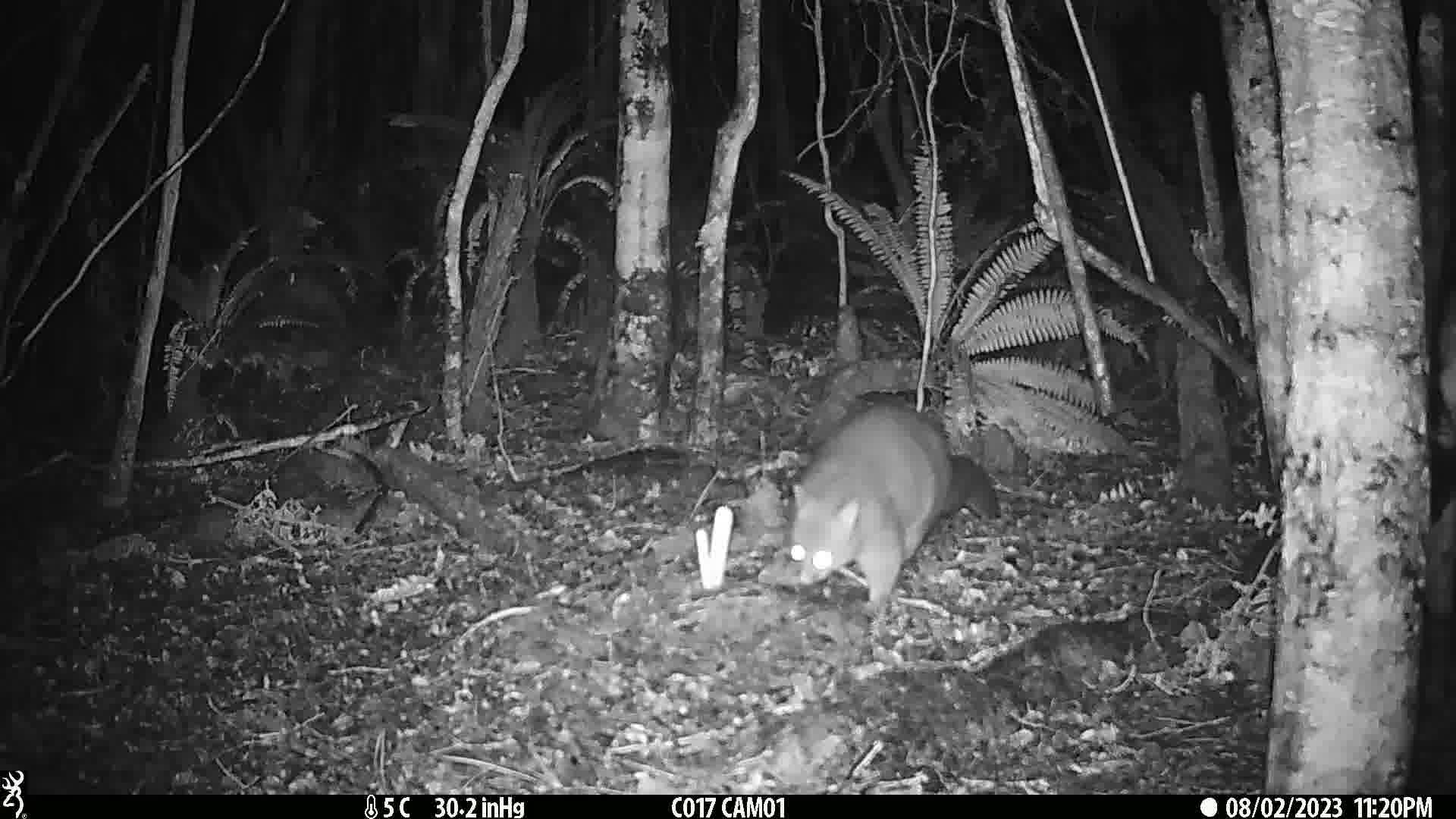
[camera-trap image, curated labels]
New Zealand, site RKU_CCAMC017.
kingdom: Animalia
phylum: Chordata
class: Mammalia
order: Diprotodontia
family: Phalangeridae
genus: Trichosurus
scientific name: Trichosurus vulpecula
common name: common brushtail possum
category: possum